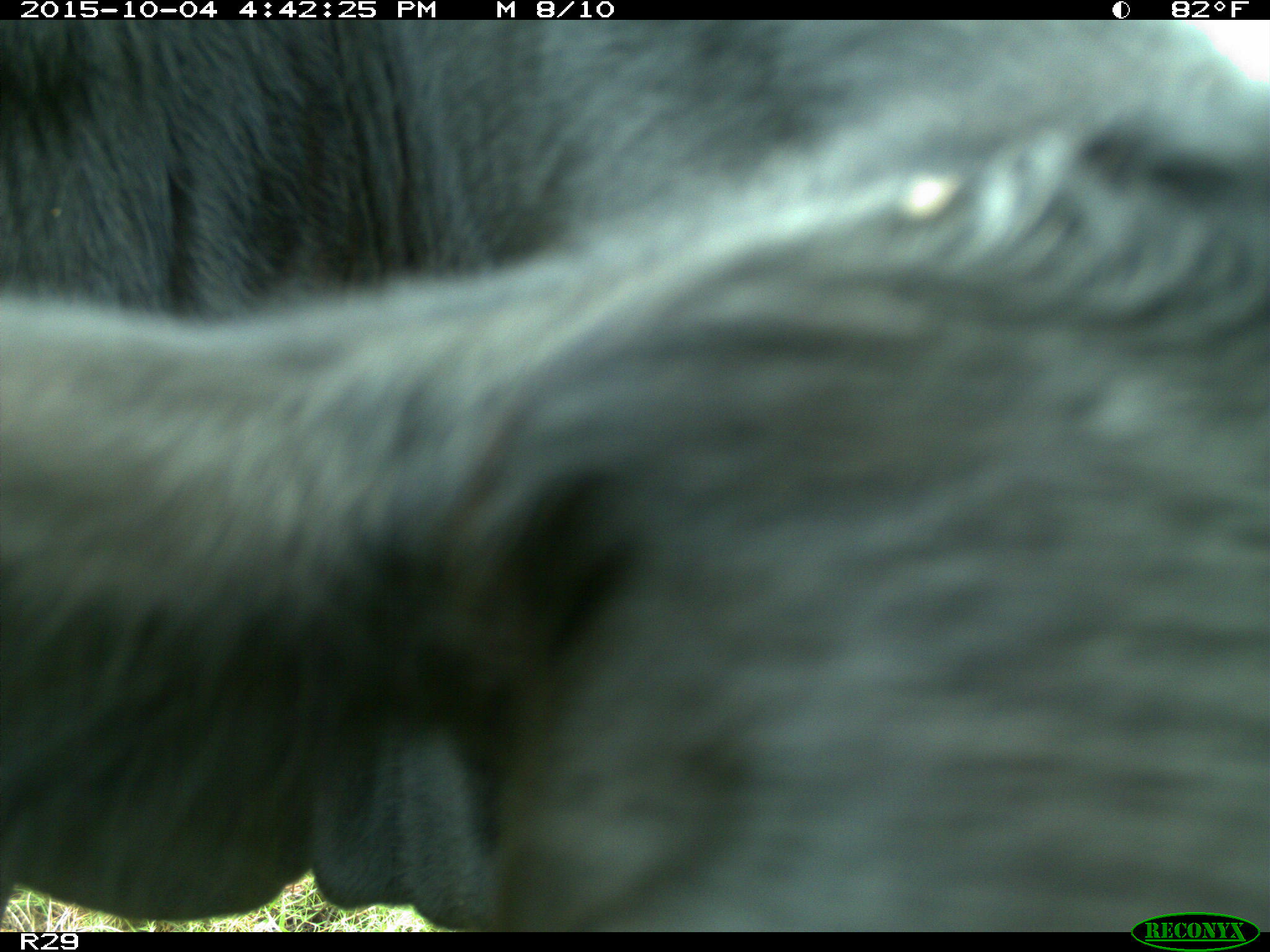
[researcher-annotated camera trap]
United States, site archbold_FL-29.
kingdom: Animalia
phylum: Chordata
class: Mammalia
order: Artiodactyla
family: Bovidae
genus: Bos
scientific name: Bos taurus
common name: domestic cow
Bos taurus (domestic cow).